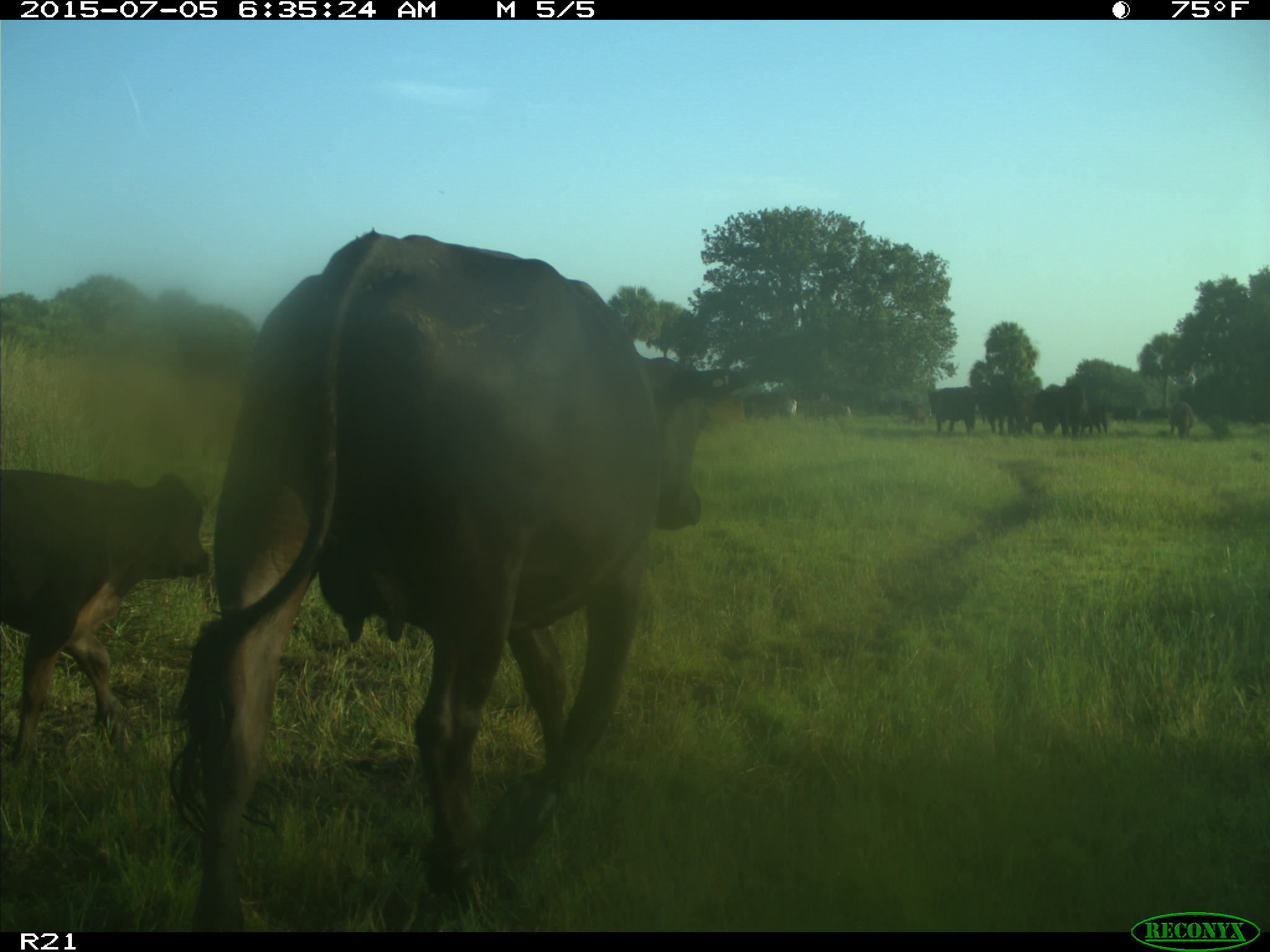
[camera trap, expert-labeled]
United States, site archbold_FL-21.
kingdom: Animalia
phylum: Chordata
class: Mammalia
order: Artiodactyla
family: Bovidae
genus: Bos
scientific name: Bos taurus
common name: domestic cow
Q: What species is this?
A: Bos taurus (domestic cow).